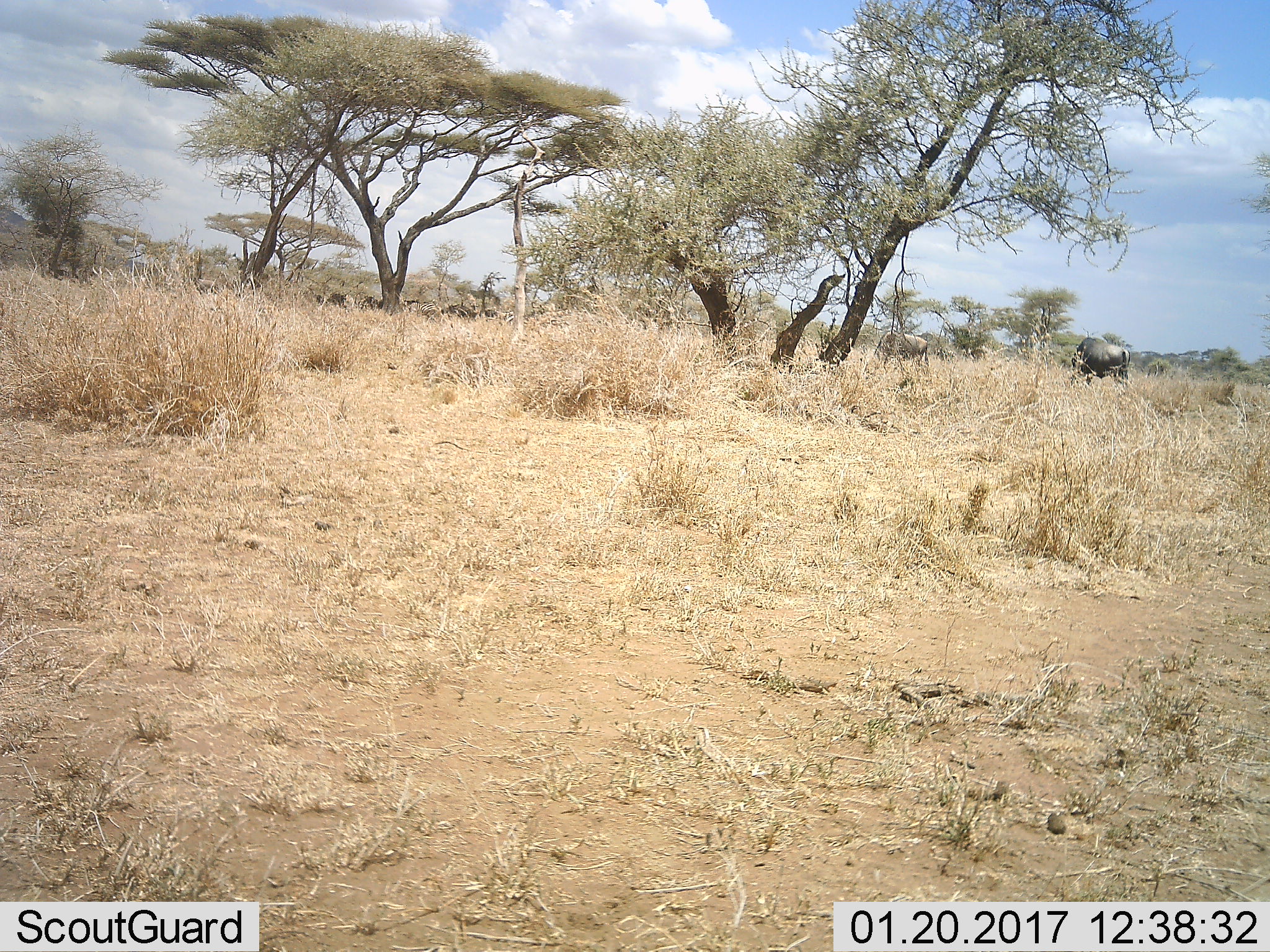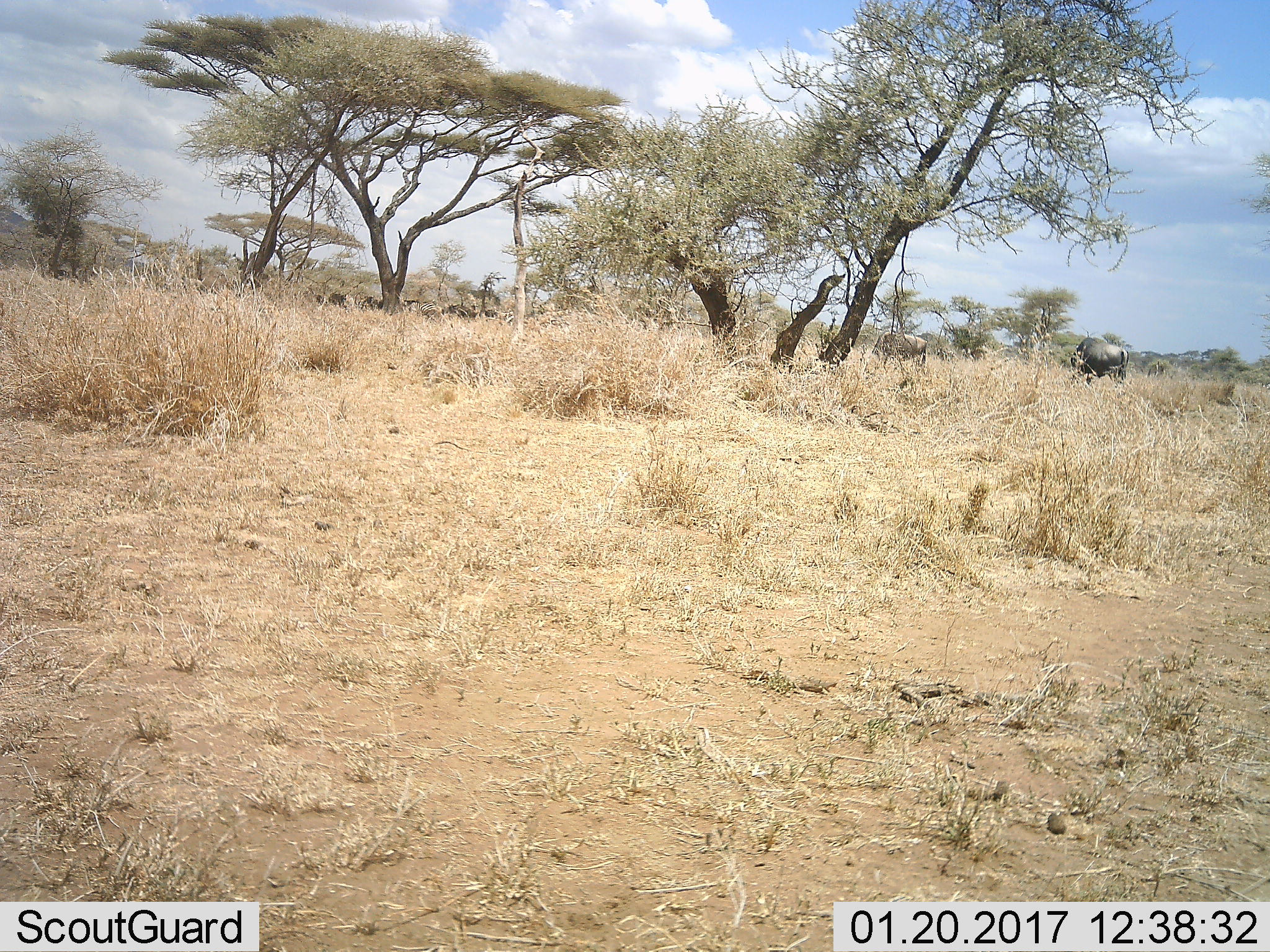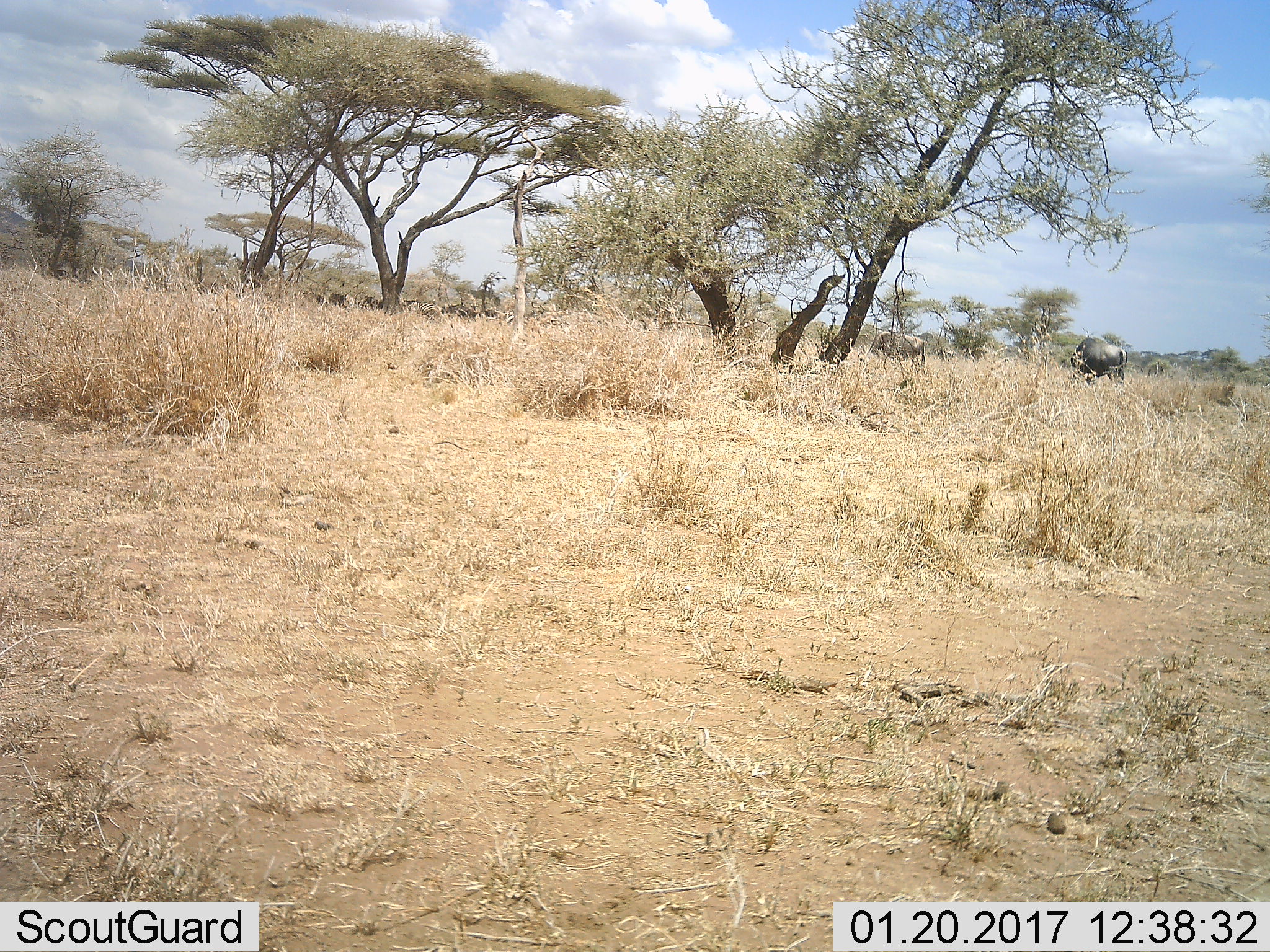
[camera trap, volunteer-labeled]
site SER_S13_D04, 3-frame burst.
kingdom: Animalia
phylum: Chordata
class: Mammalia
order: Artiodactyla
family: Bovidae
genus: Connochaetes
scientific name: Connochaetes taurinus taurinus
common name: blue wildebeest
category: wildebeestblue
Wildebeestblue (blue wildebeest) (Connochaetes taurinus taurinus), count 5. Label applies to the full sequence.